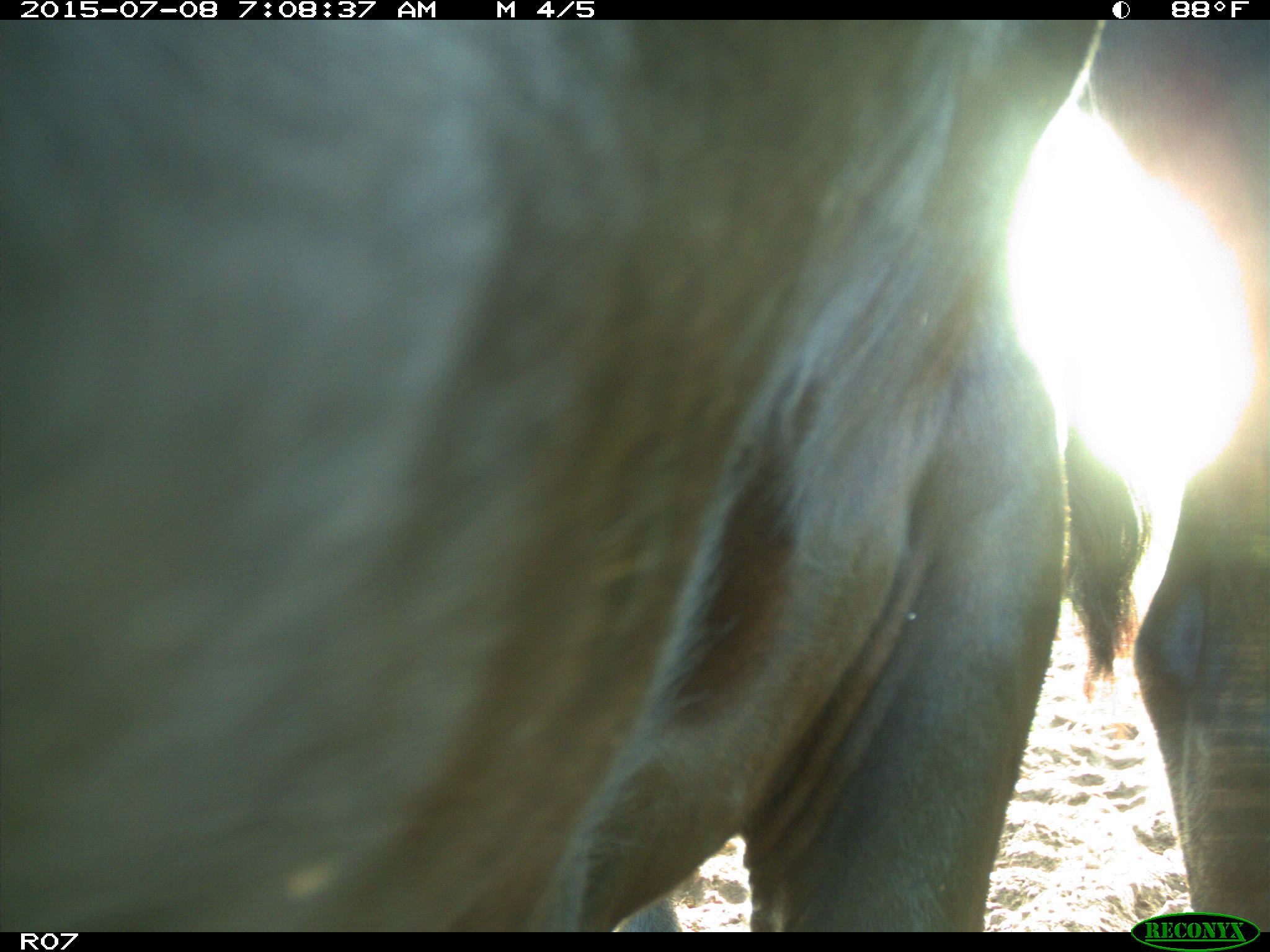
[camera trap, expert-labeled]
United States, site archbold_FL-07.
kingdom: Animalia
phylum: Chordata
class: Mammalia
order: Artiodactyla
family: Bovidae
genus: Bos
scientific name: Bos taurus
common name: domestic cow